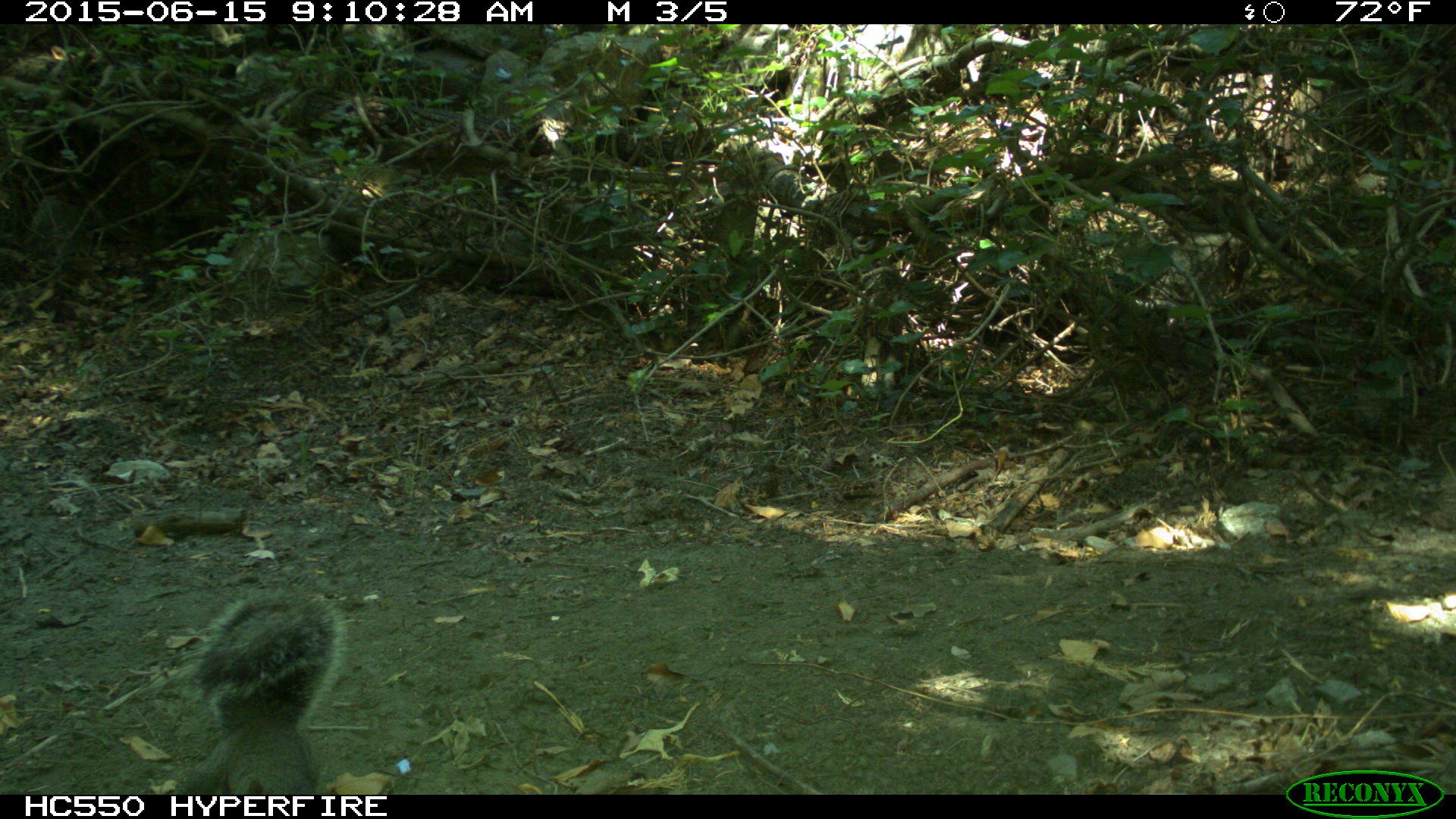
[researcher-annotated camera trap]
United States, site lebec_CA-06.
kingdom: Animalia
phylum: Chordata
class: Mammalia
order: Rodentia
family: Sciuridae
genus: Sciurus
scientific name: Sciurus carolinensis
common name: eastern gray squirrel